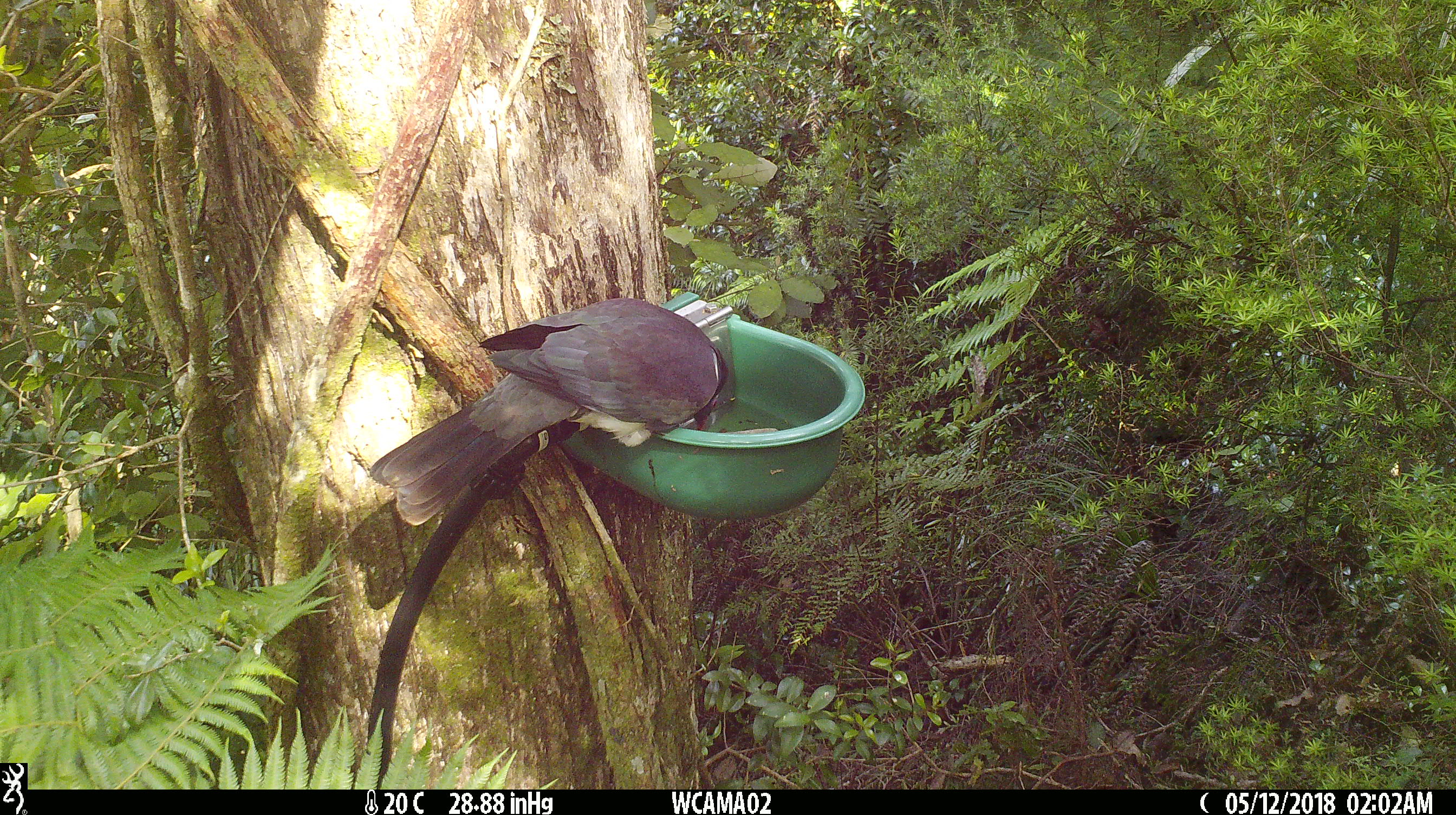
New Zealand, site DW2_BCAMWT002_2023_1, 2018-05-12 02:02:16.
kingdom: Animalia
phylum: Chordata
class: Aves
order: Columbiformes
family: Columbidae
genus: Hemiphaga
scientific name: Hemiphaga novaeseelandiae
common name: new zealand pigeon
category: kereru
Kereru (new zealand pigeon) (Hemiphaga novaeseelandiae).